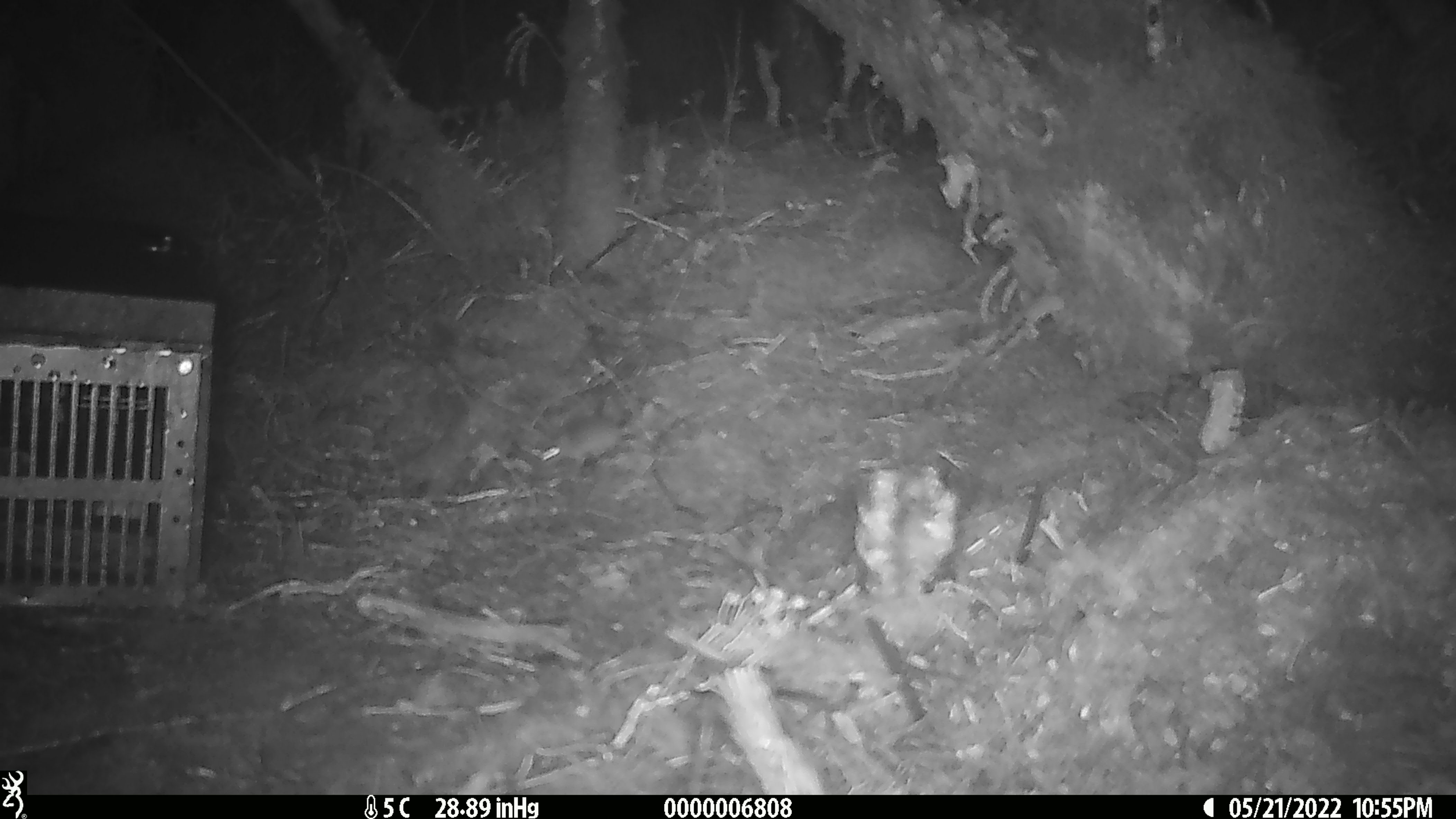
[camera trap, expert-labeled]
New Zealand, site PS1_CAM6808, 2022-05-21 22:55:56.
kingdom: Animalia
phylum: Chordata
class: Mammalia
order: Rodentia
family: Muridae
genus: Mus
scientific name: Mus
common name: mouse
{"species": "mouse (Mus)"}